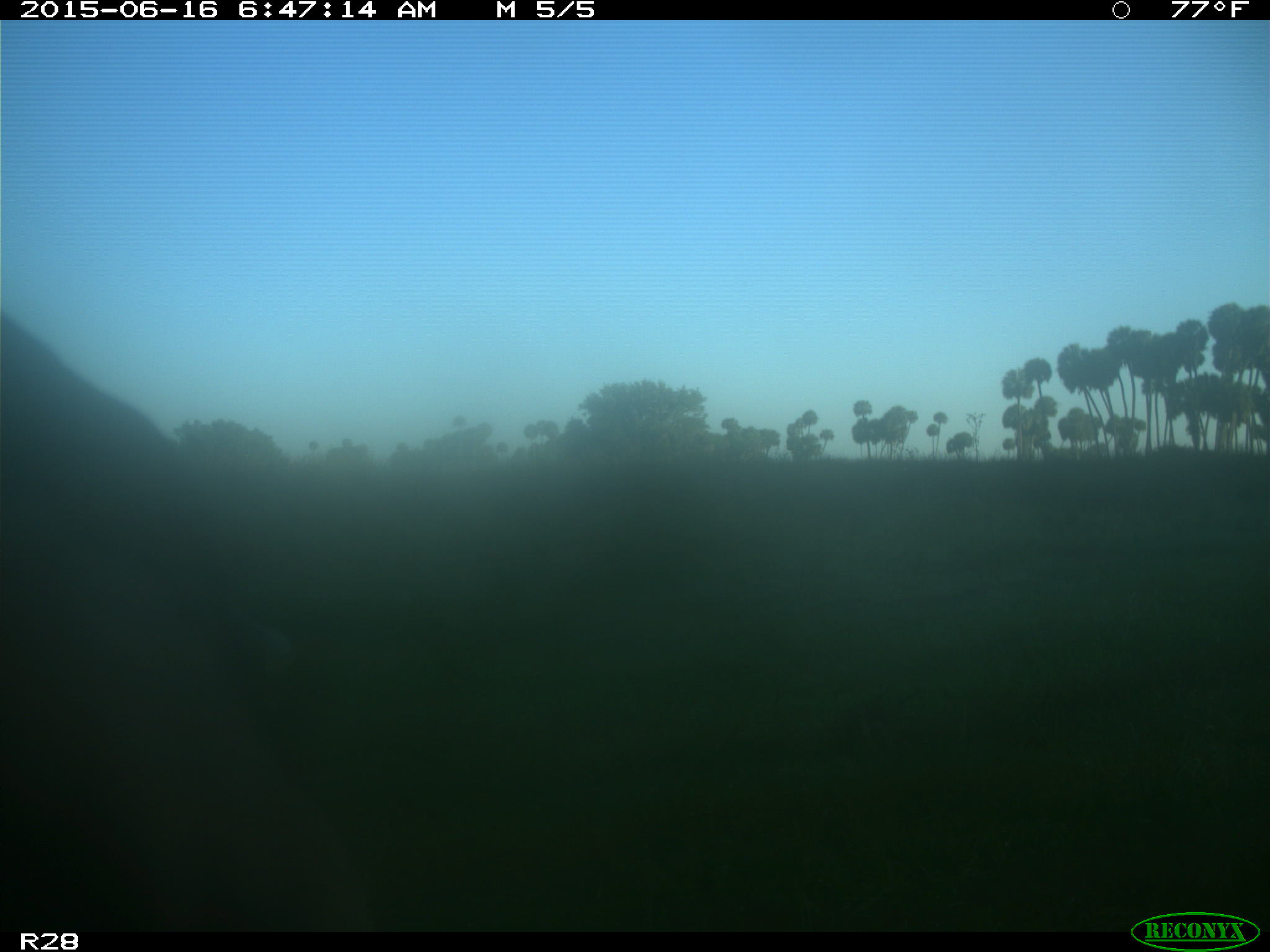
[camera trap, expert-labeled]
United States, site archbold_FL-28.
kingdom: Animalia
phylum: Chordata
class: Mammalia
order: Artiodactyla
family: Bovidae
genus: Bos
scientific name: Bos taurus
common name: domestic cow